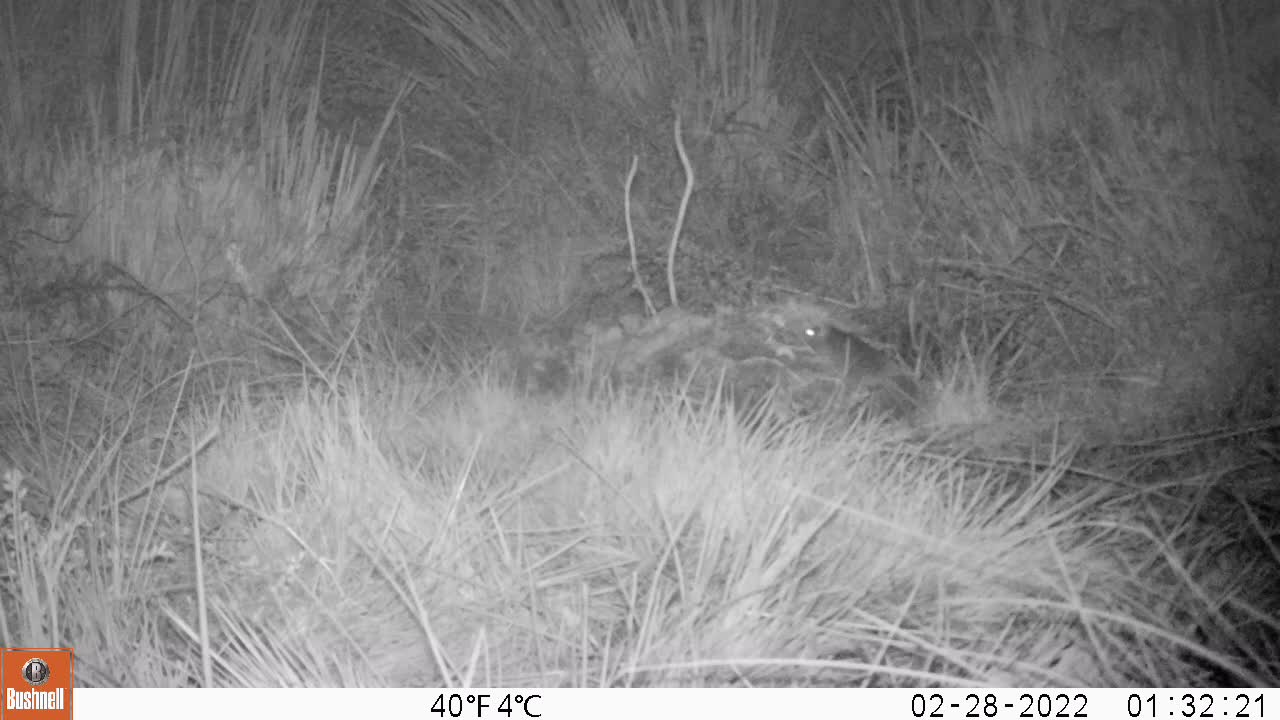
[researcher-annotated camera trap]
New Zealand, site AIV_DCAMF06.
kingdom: Animalia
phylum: Chordata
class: Mammalia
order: Rodentia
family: Muridae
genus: Mus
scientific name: Mus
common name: mouse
Mouse (Mus).